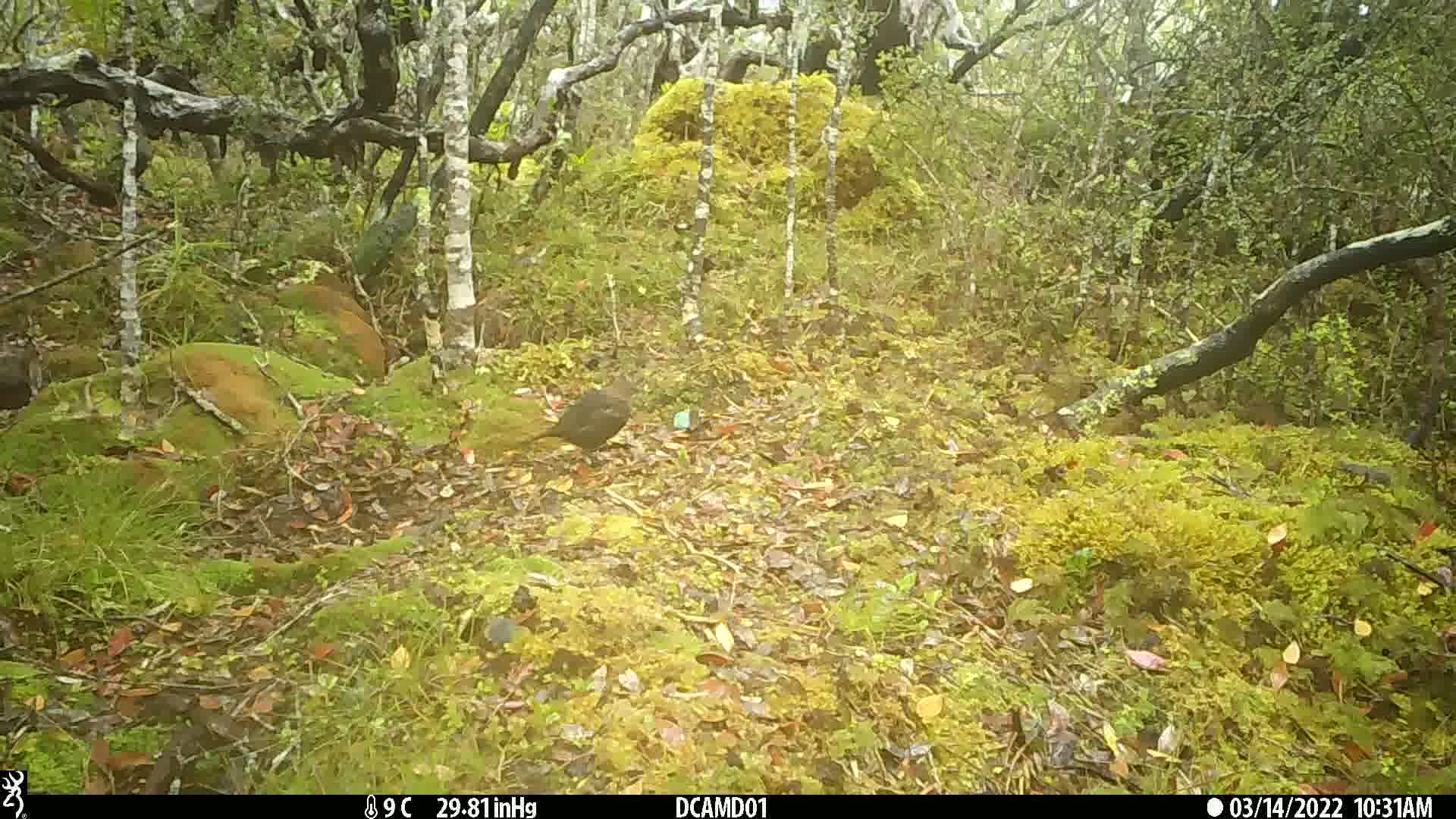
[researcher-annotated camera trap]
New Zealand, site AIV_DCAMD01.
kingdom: Animalia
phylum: Chordata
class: Aves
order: Passeriformes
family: Turdidae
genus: Turdus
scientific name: Turdus merula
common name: eurasian blackbird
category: blackbird